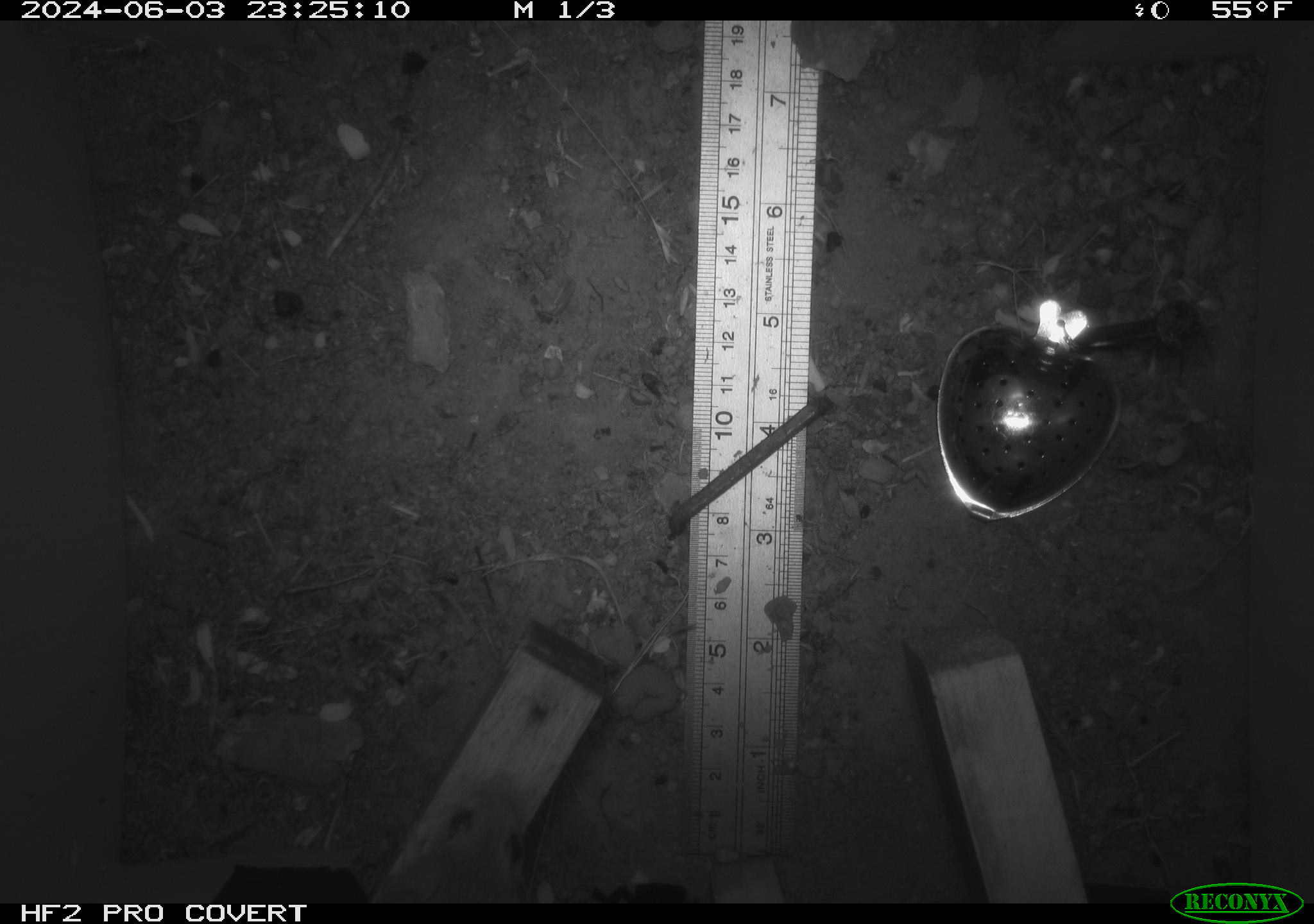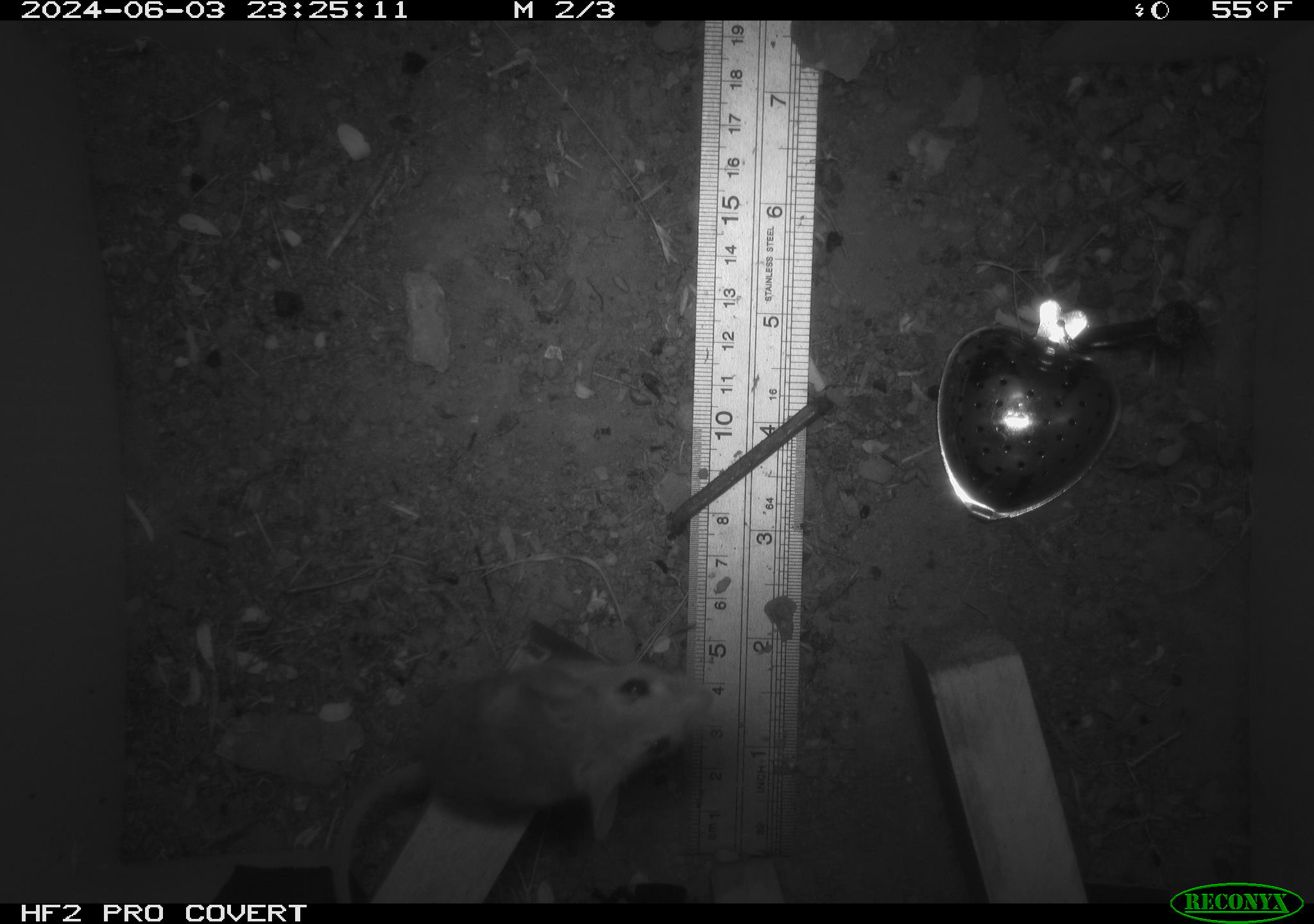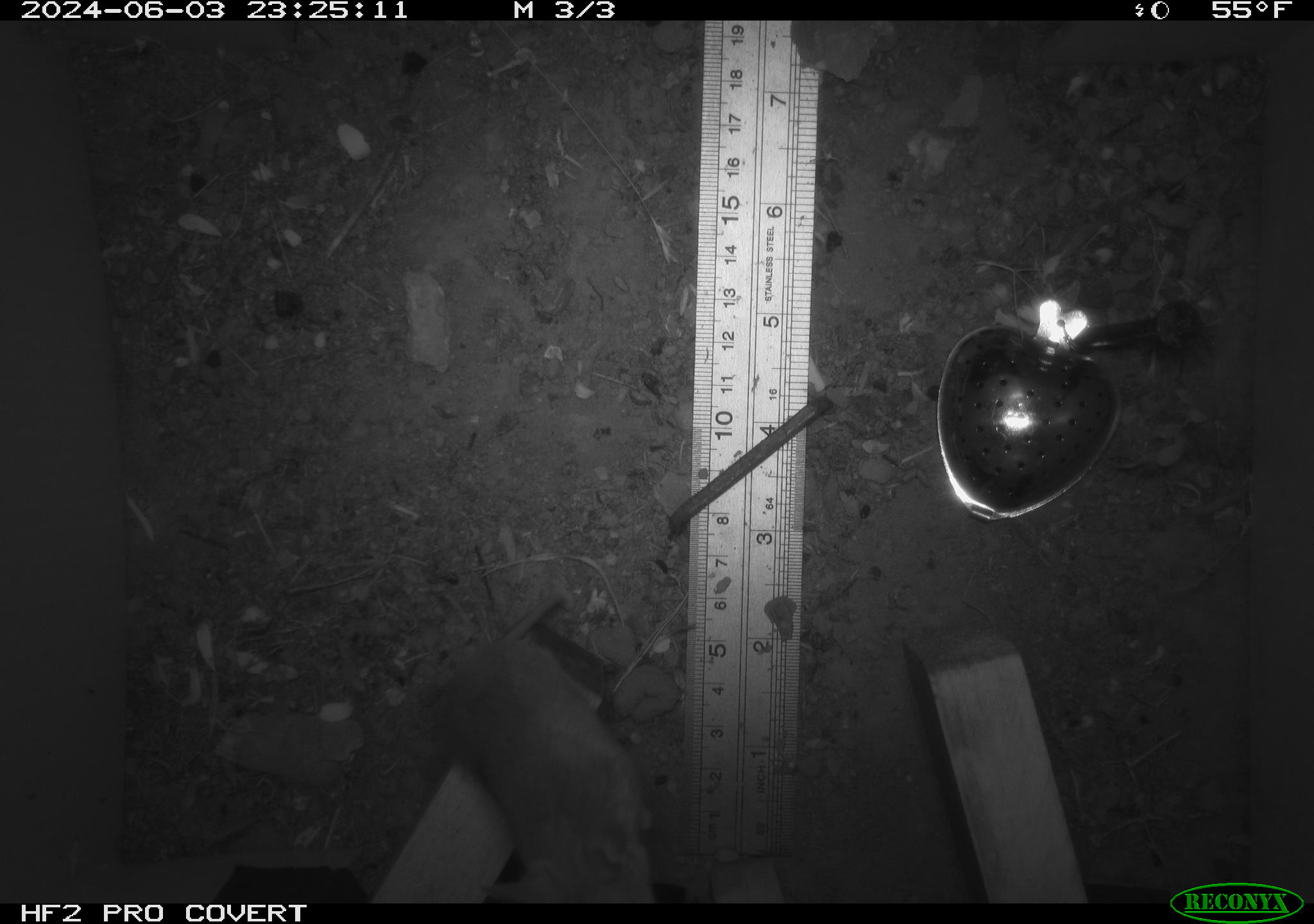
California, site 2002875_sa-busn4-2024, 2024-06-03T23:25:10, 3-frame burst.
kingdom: Animalia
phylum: Chordata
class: Mammalia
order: Rodentia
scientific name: Rodentia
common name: rodent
Rodent (Rodentia).